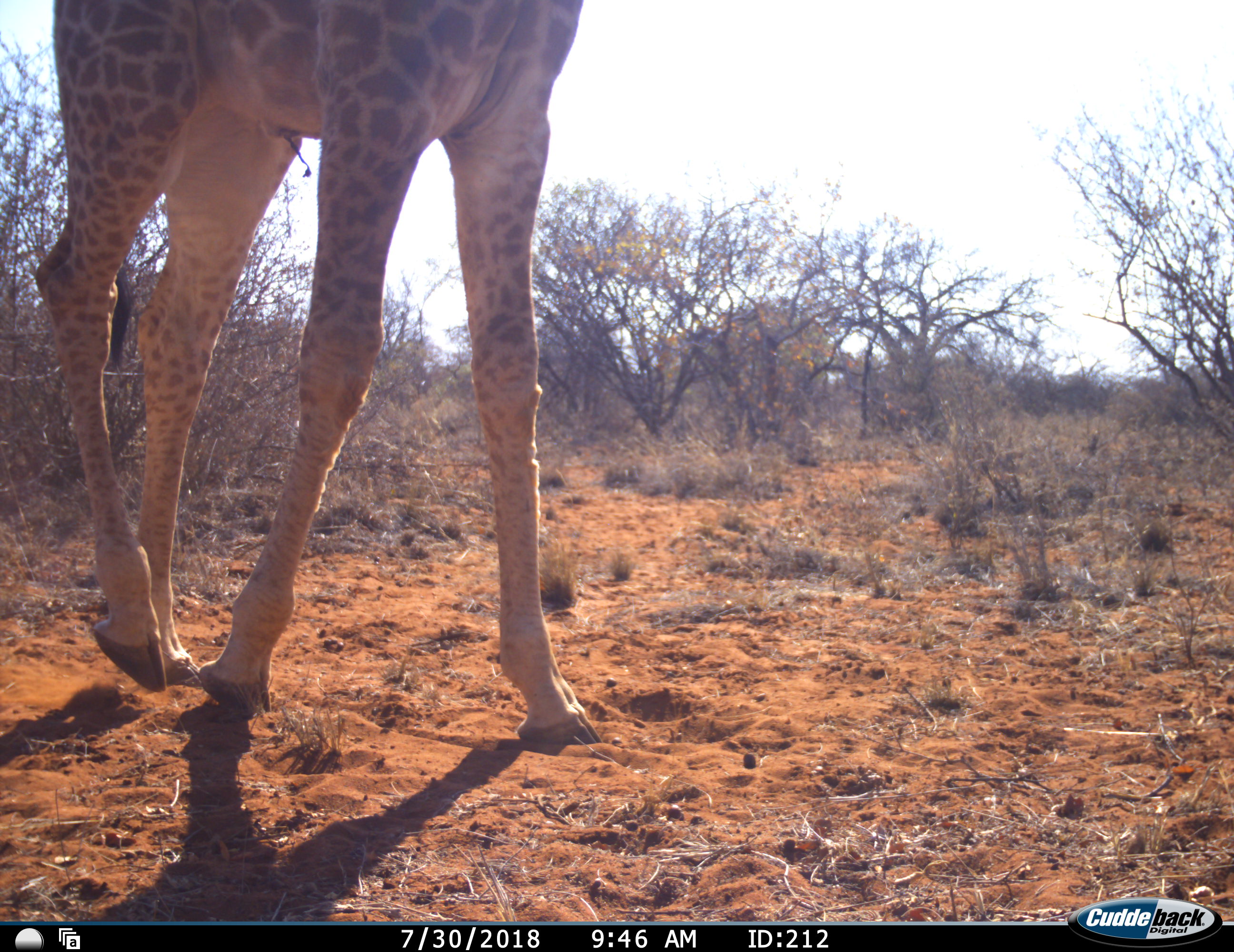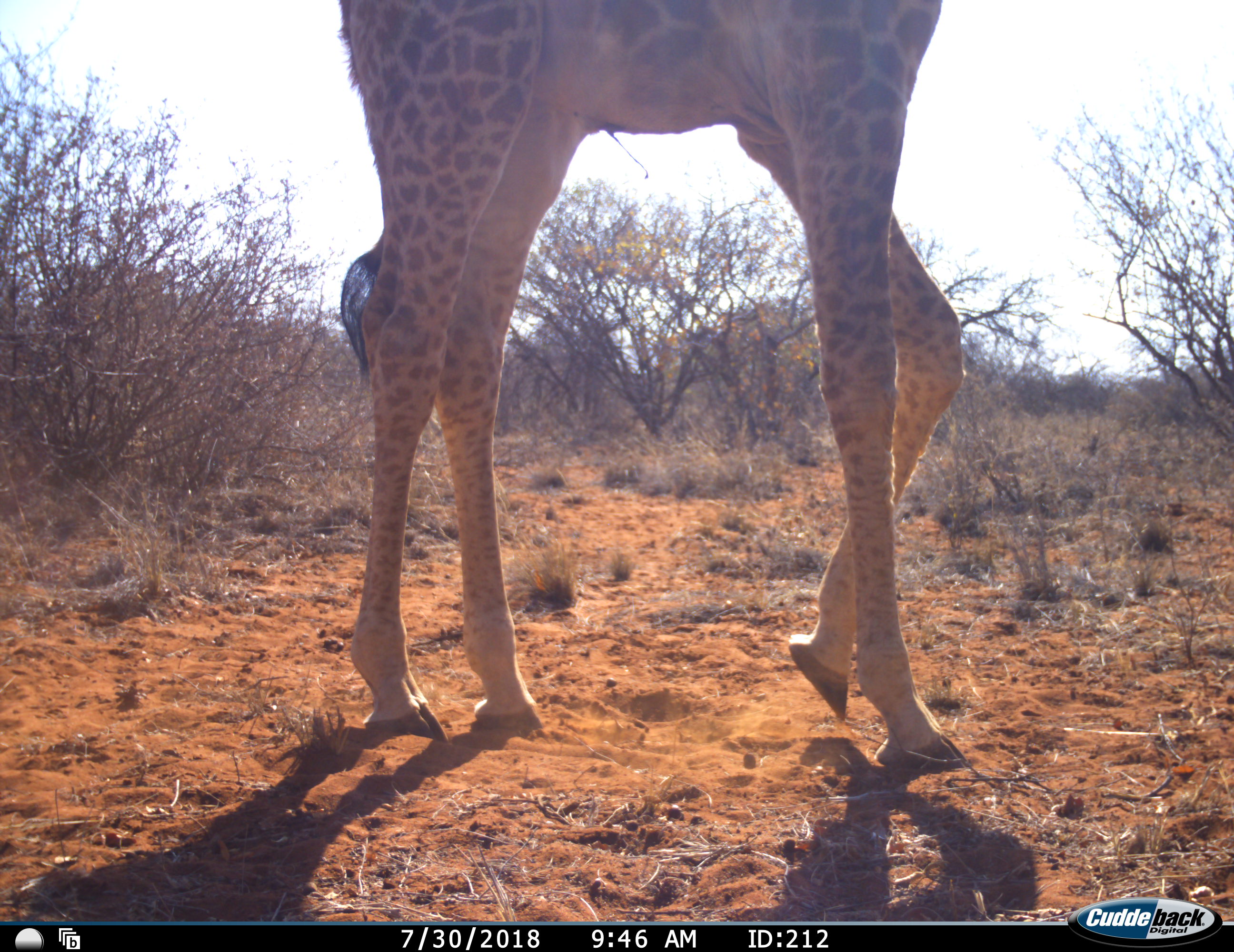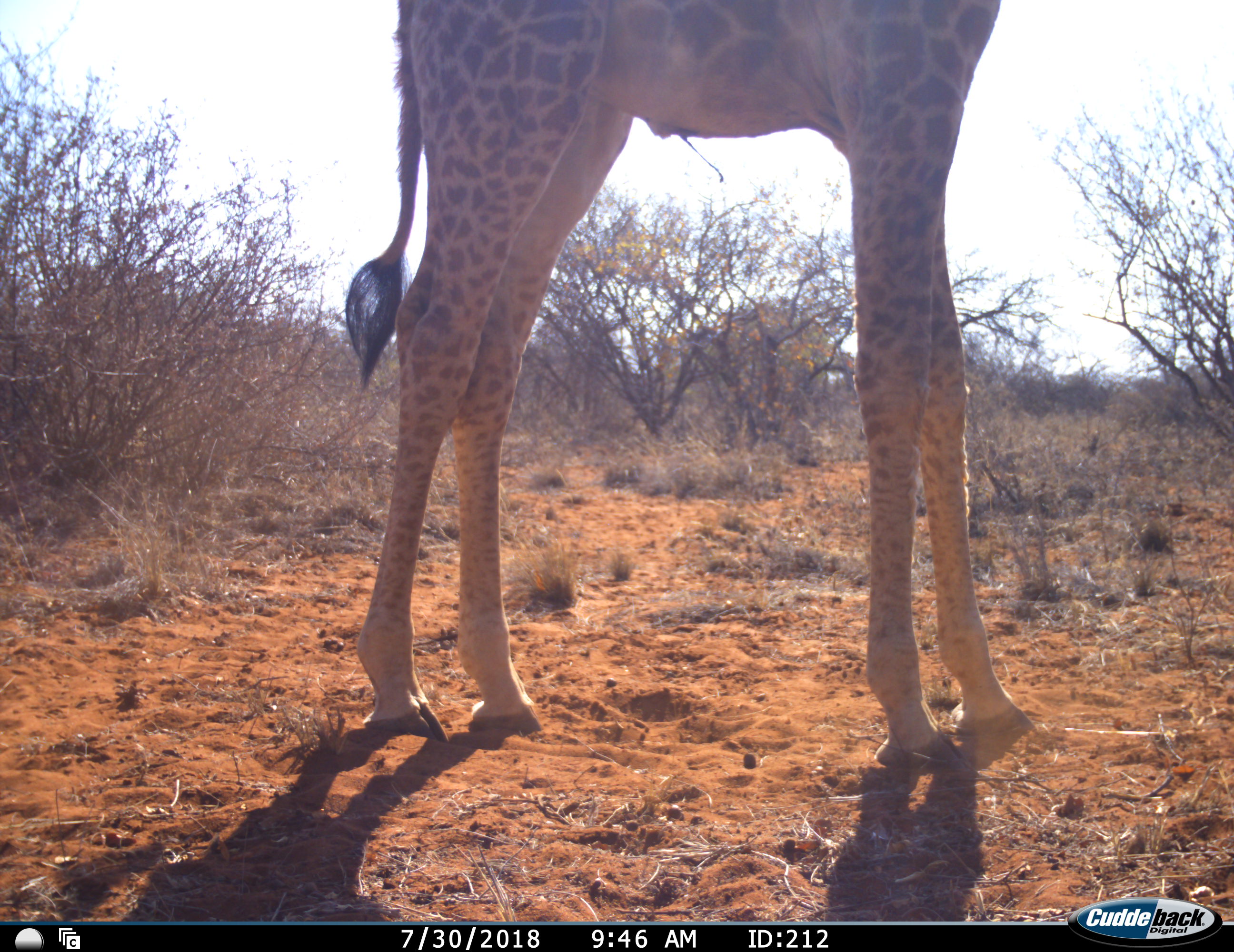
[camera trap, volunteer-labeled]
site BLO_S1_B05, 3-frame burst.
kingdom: Animalia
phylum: Chordata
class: Mammalia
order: Artiodactyla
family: Giraffidae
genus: Giraffa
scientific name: Giraffa camelopardalis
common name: giraffe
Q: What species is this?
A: Giraffe (Giraffa camelopardalis).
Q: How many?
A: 1.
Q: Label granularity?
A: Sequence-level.